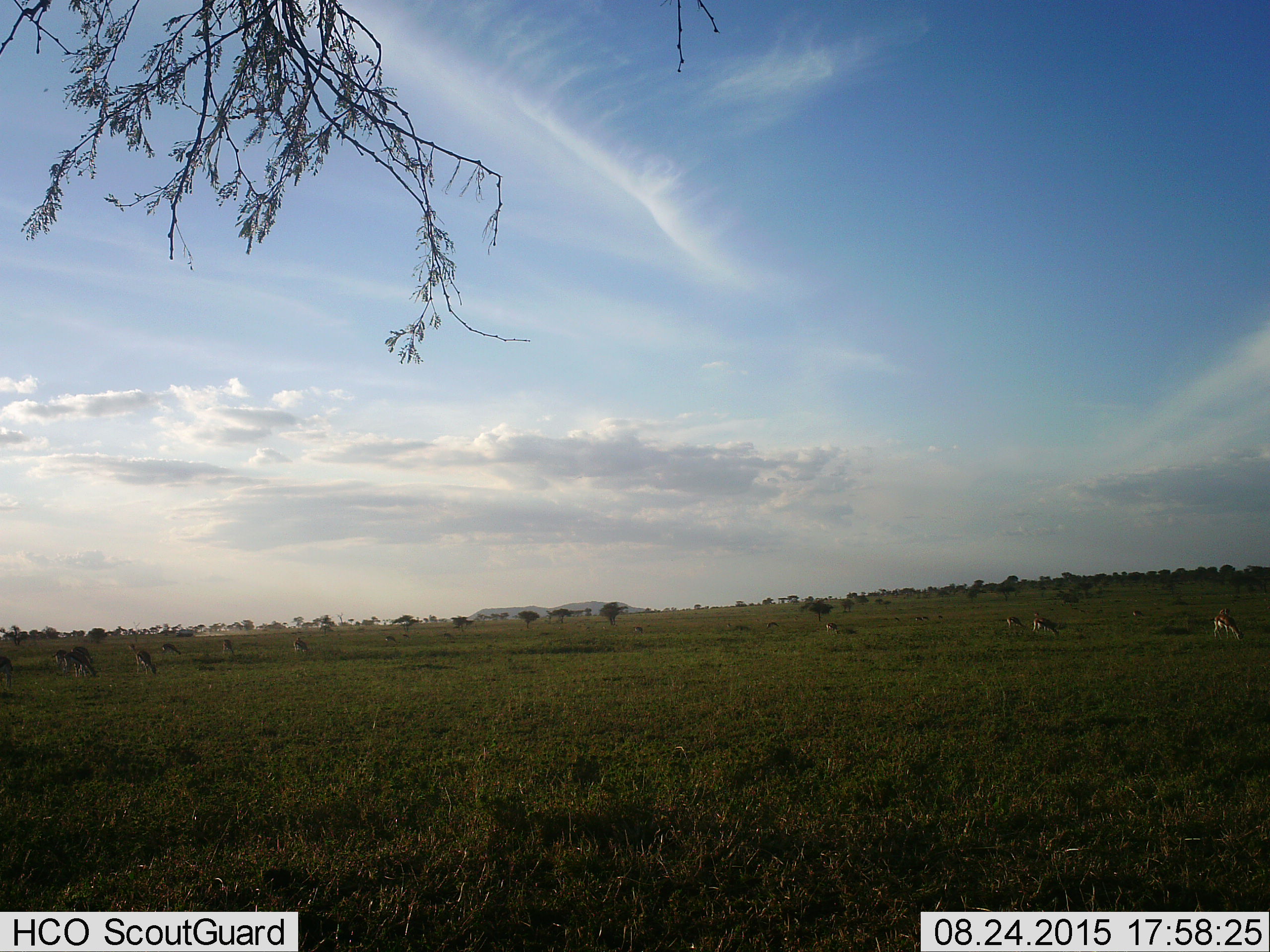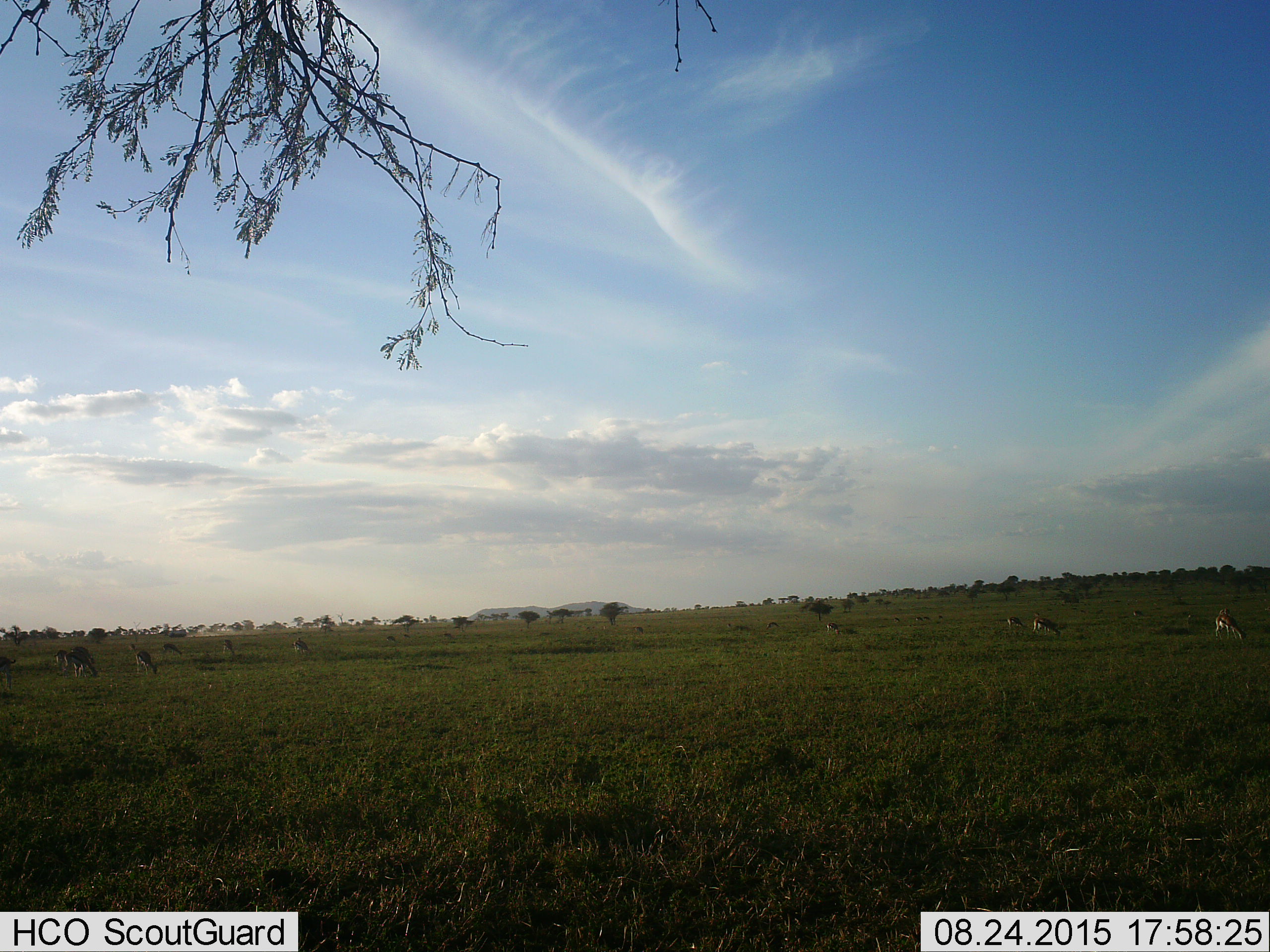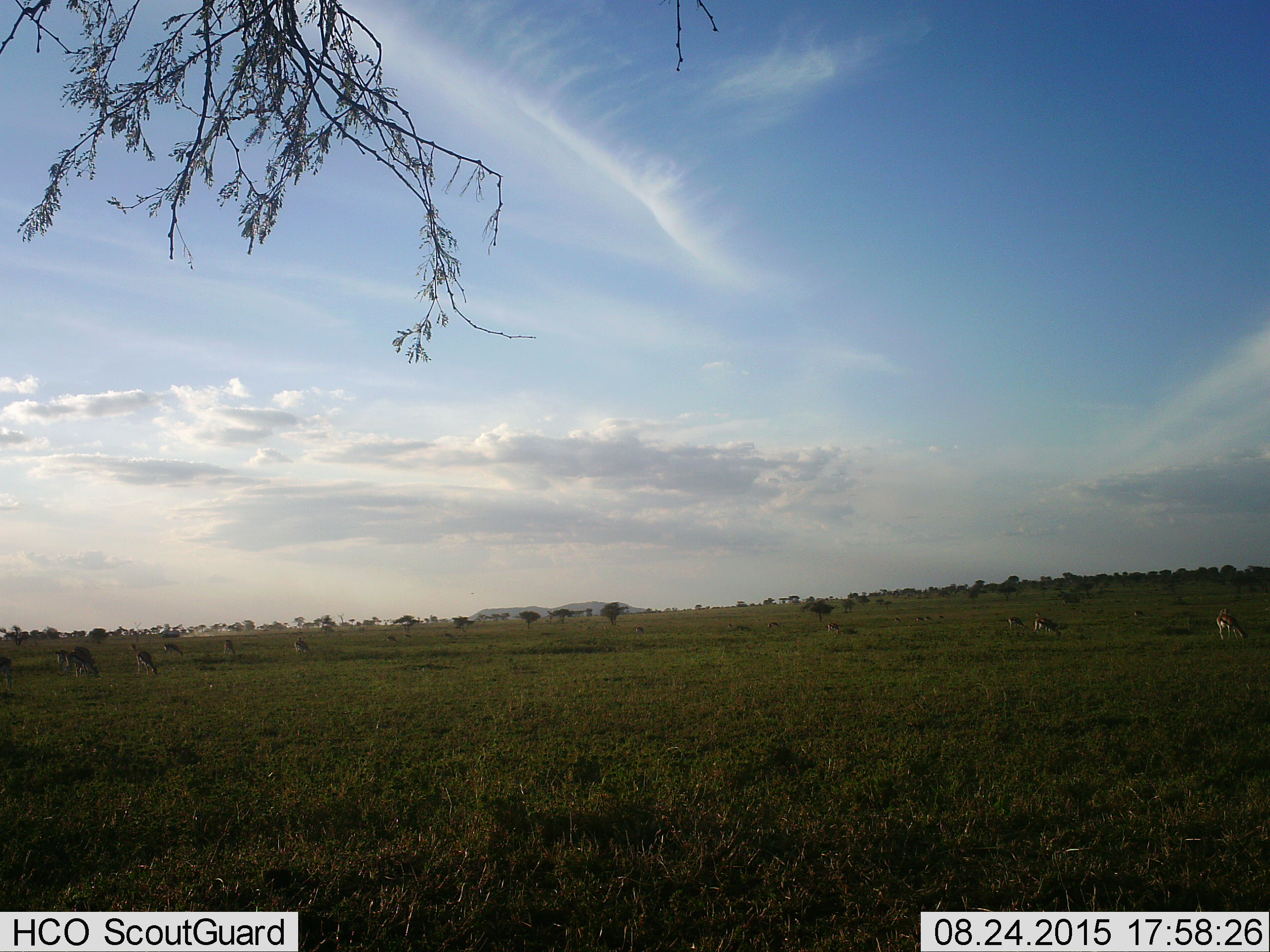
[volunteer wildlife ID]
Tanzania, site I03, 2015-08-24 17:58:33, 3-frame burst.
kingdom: Animalia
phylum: Chordata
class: Mammalia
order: Artiodactyla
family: Bovidae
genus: Eudorcas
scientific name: Eudorcas thomsonii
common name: thomson's gazelle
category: gazellethomsons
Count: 11-50.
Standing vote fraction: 29%.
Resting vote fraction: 0%.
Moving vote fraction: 14%.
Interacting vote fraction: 0%.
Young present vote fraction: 14%.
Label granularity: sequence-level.